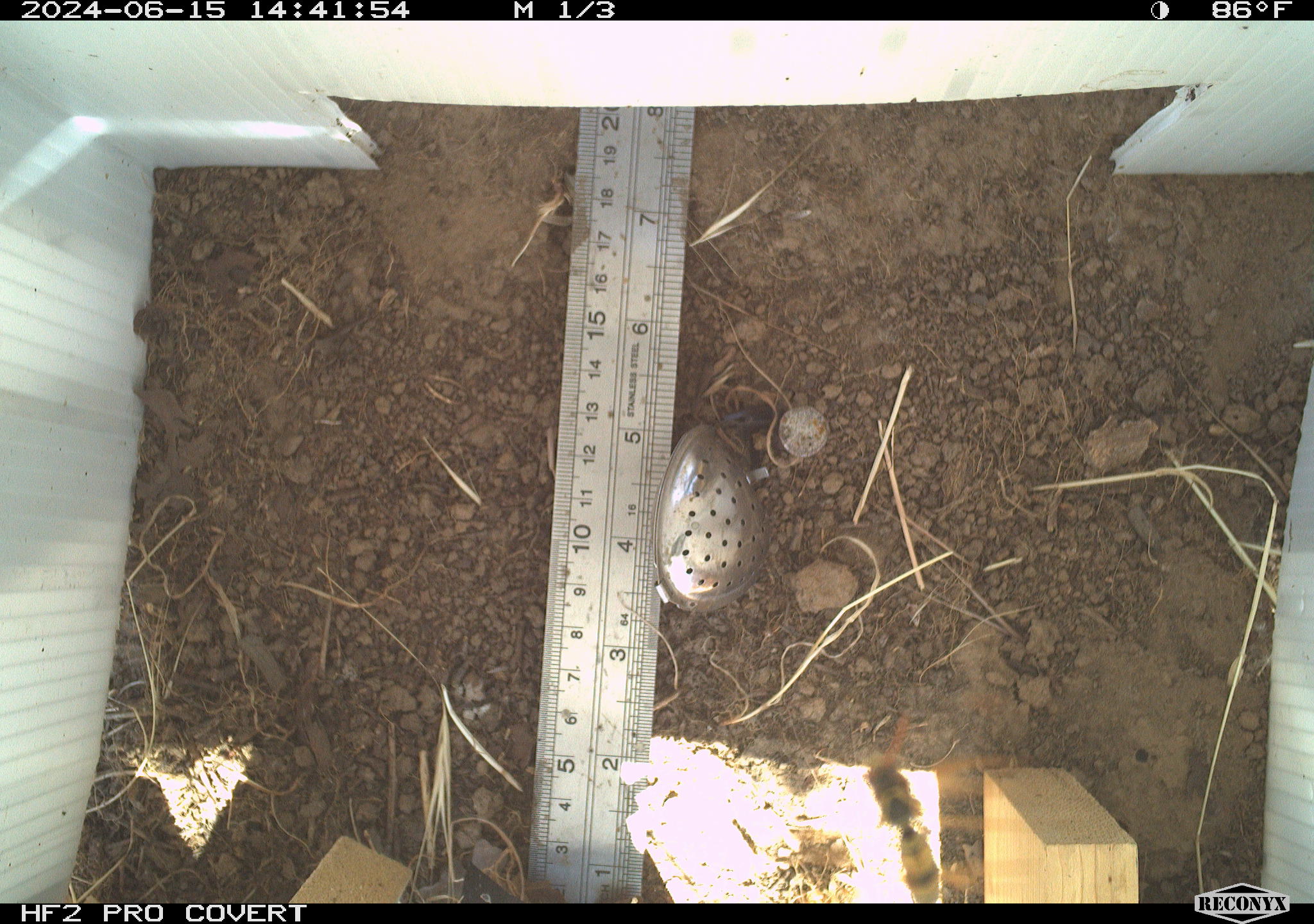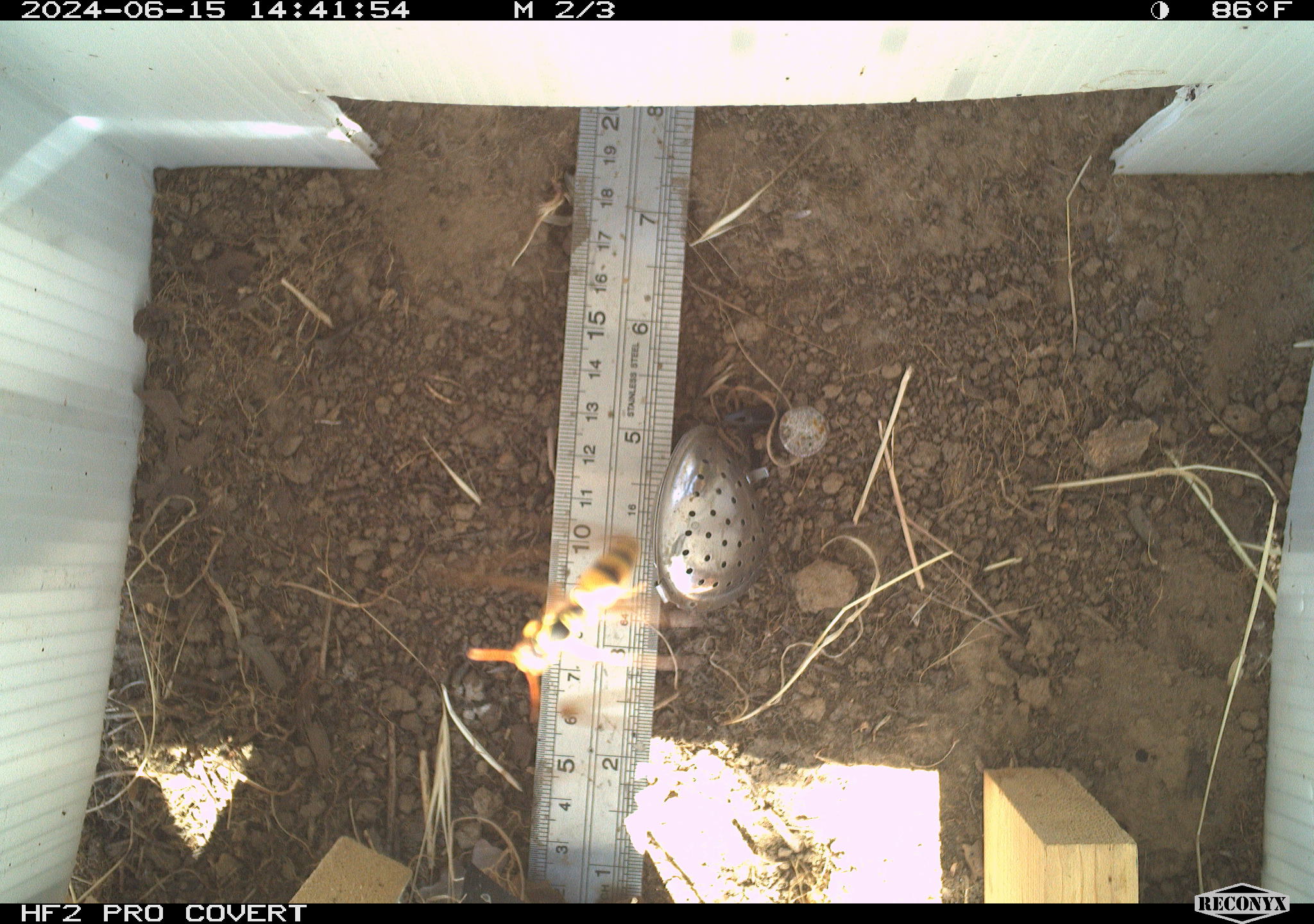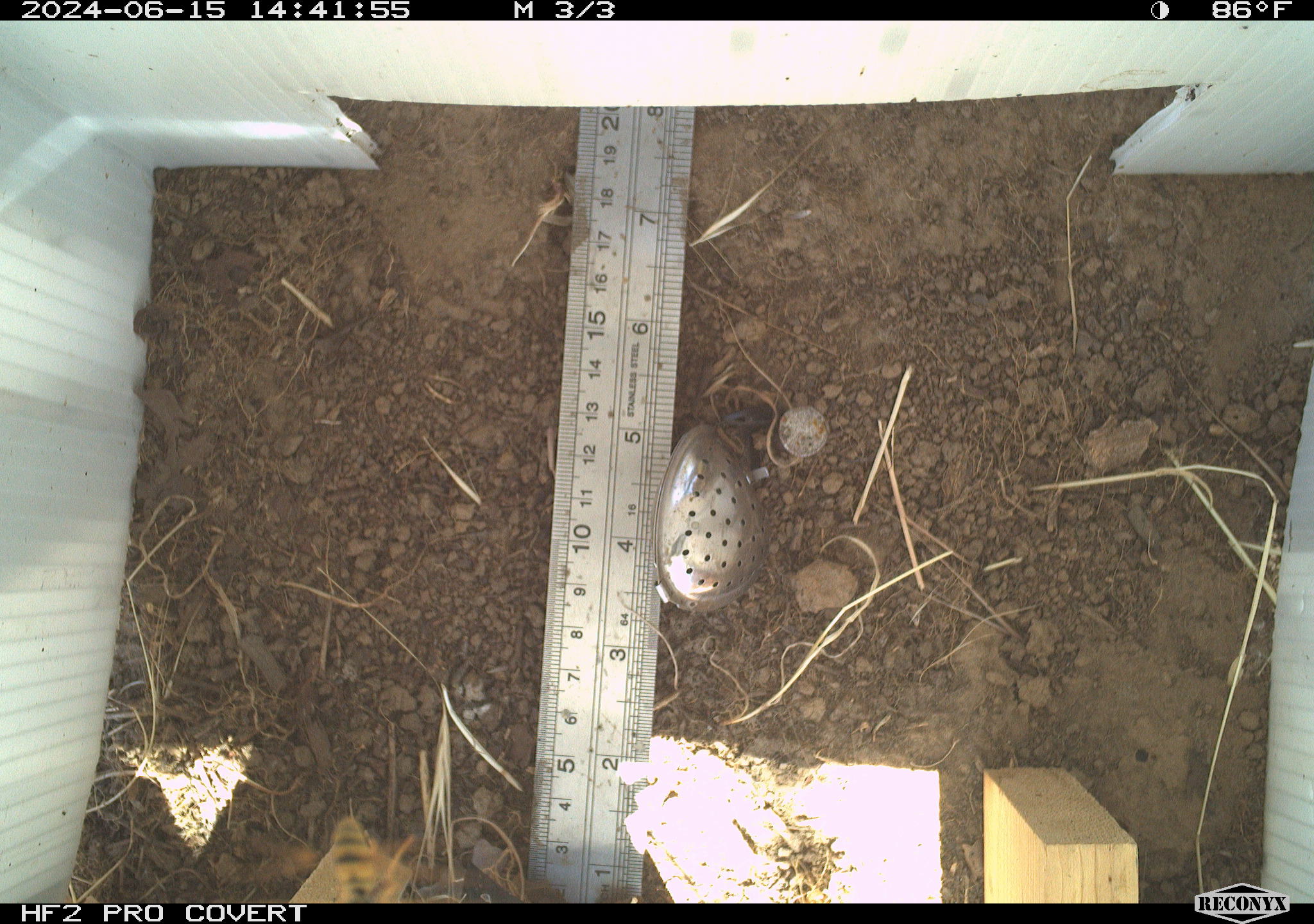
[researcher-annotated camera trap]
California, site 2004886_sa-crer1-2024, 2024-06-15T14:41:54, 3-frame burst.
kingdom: Animalia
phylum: Arthropoda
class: Insecta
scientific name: Insecta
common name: insect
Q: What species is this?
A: Insect (Insecta).